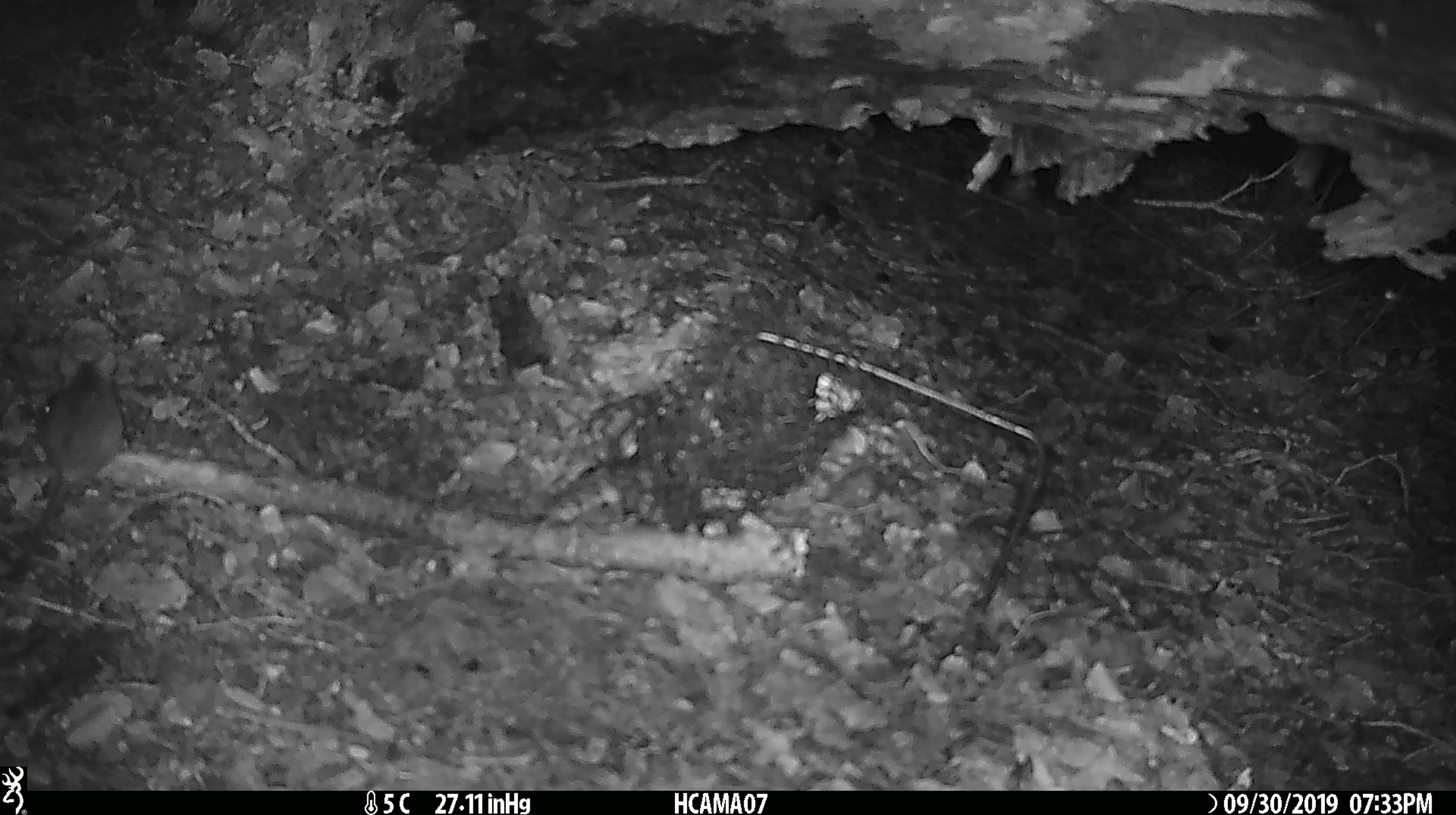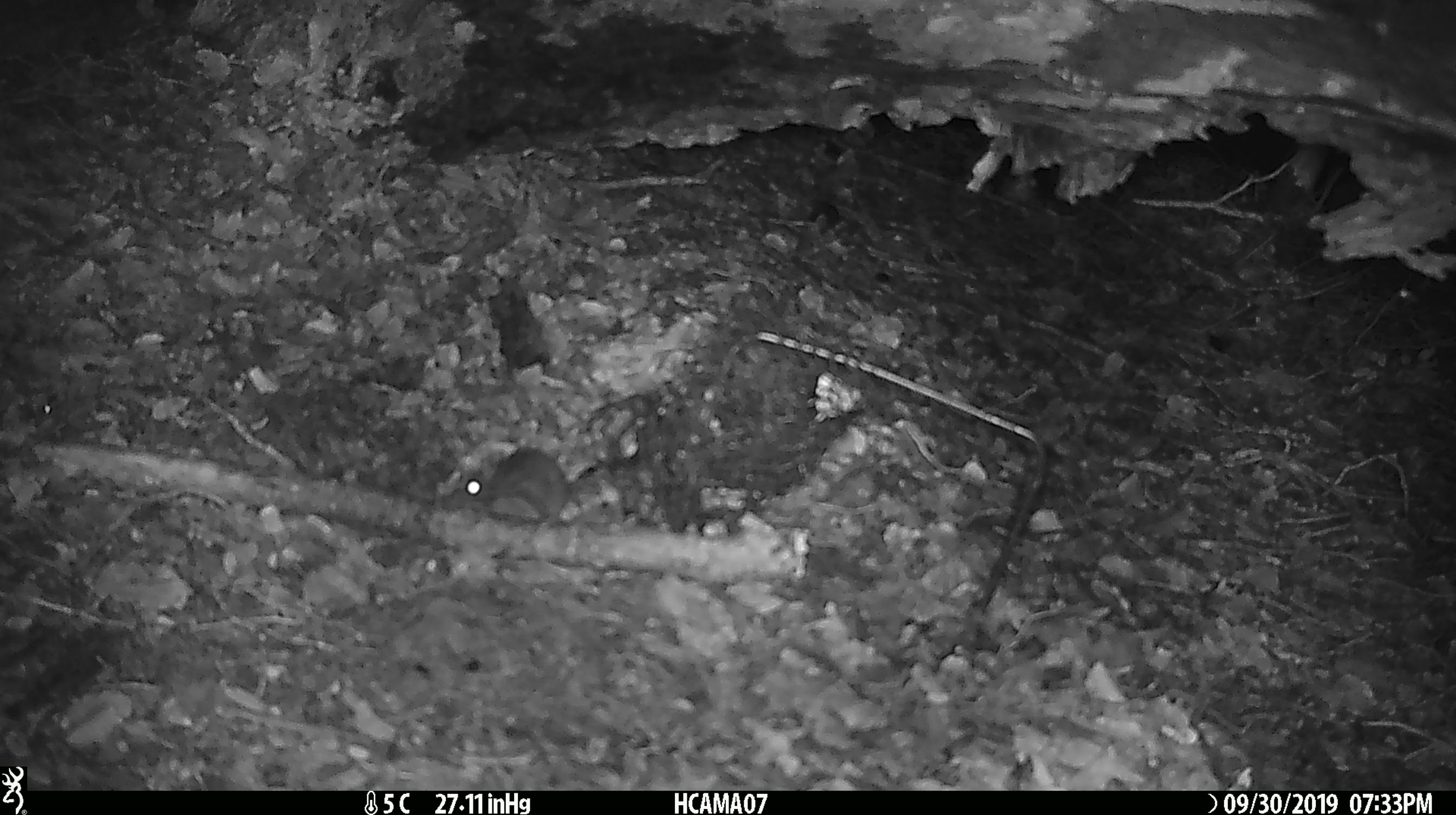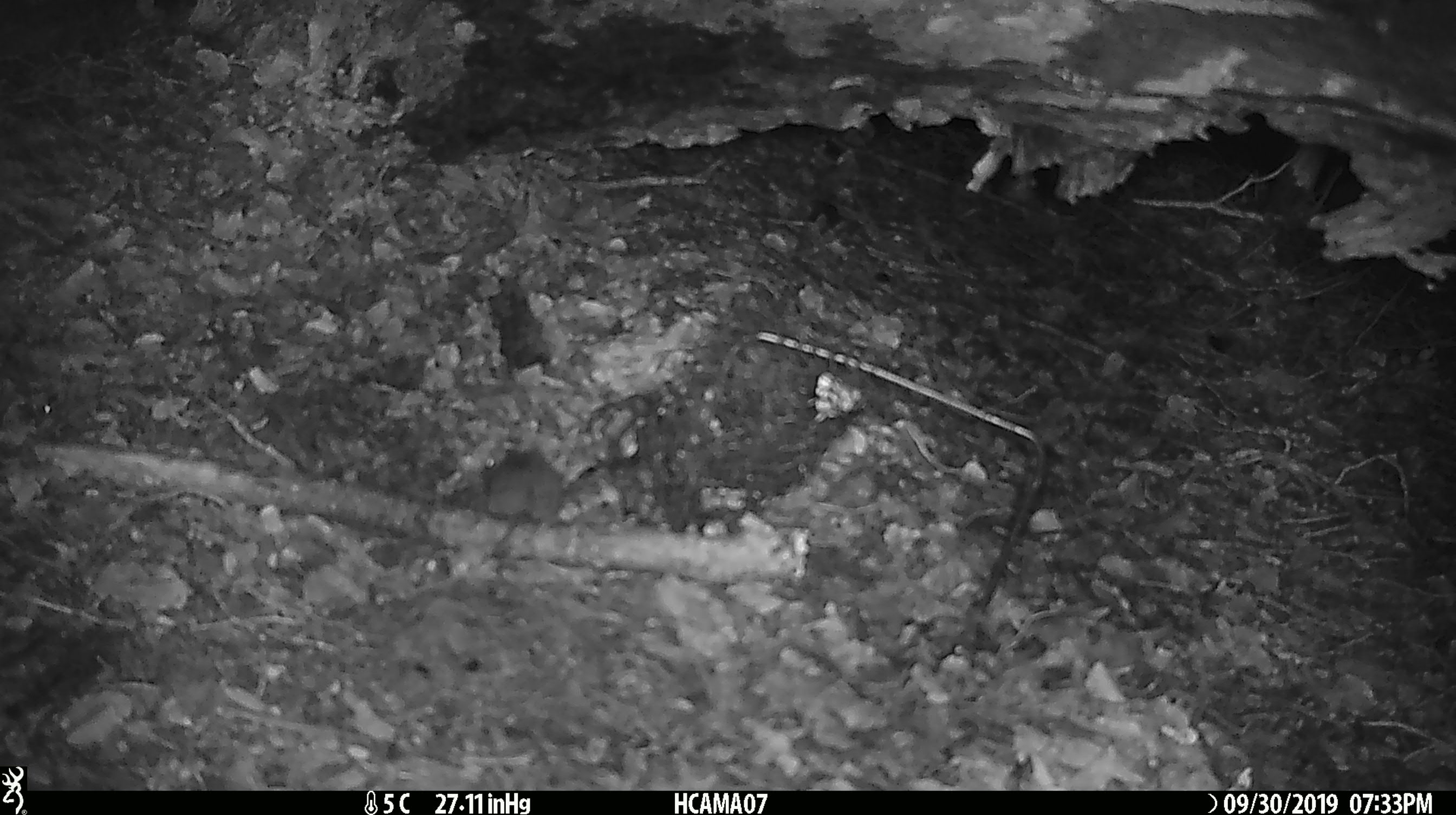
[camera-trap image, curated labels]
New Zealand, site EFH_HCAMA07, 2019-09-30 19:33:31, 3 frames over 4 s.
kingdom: Animalia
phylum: Chordata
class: Mammalia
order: Rodentia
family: Muridae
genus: Mus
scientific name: Mus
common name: mouse